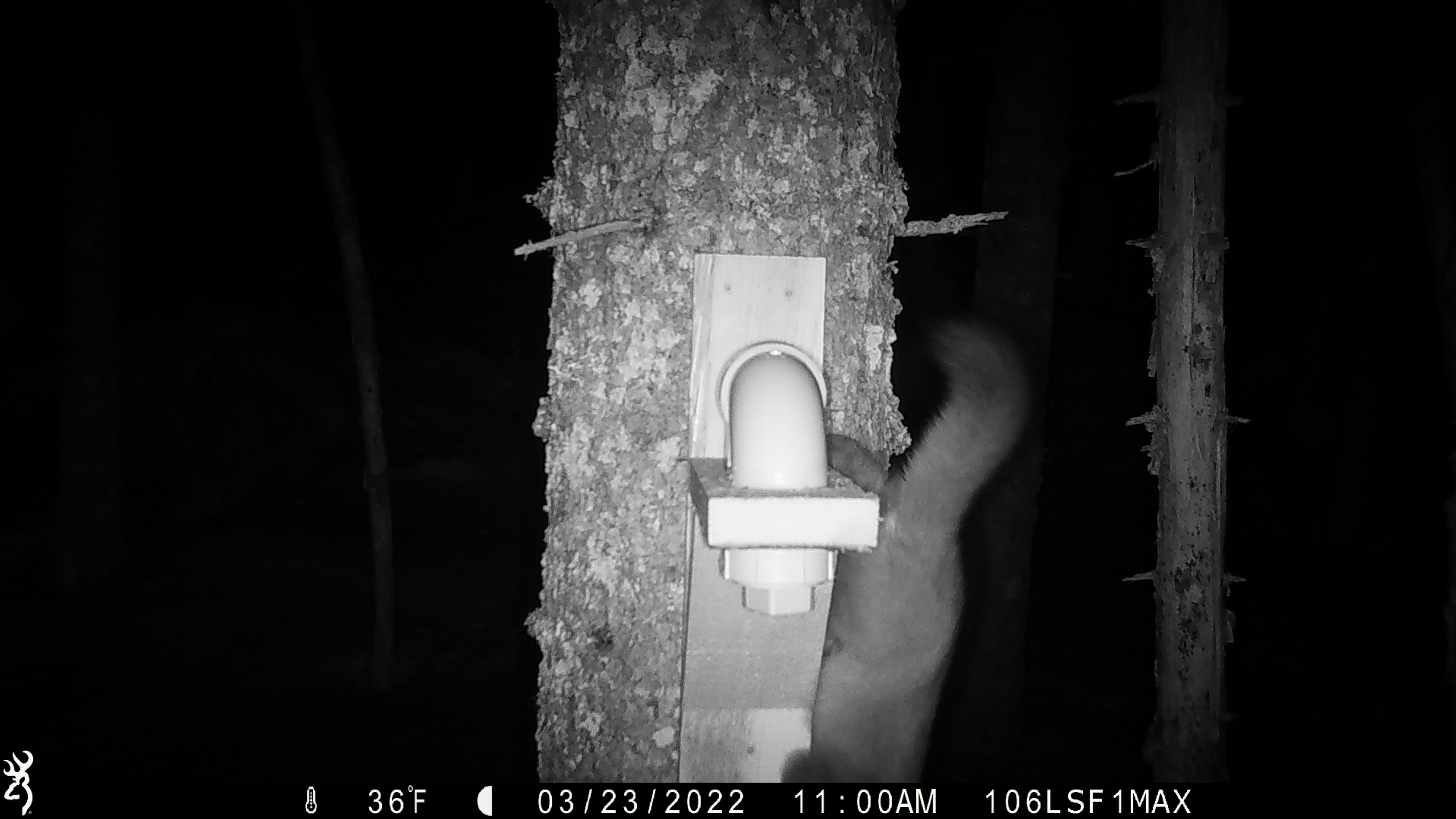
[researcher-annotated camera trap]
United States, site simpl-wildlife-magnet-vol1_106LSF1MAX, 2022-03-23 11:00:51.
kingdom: Animalia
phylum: Chordata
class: Mammalia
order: Carnivora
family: Mustelidae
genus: Martes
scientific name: Martes americana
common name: american marten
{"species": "american marten (Martes americana)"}